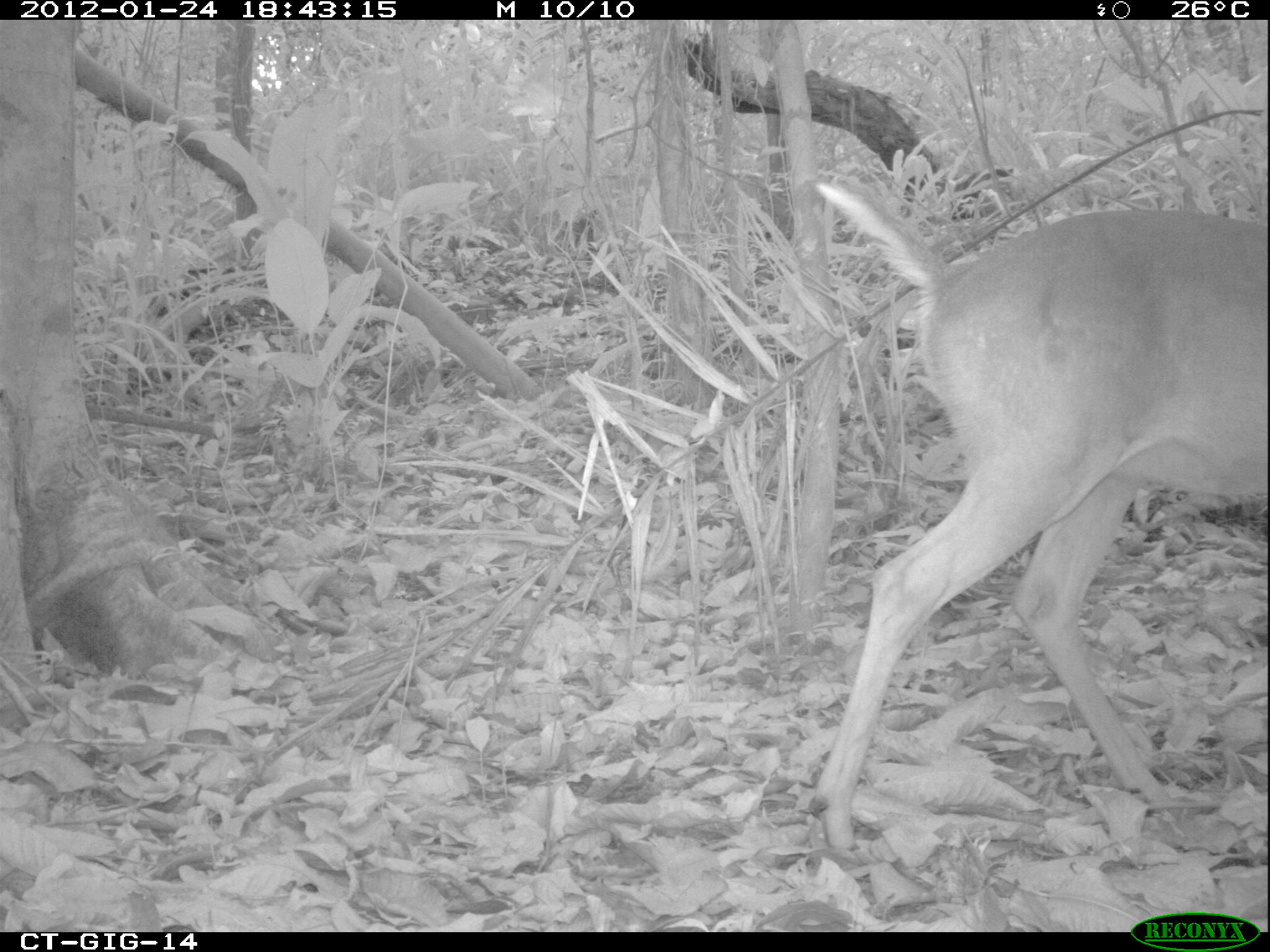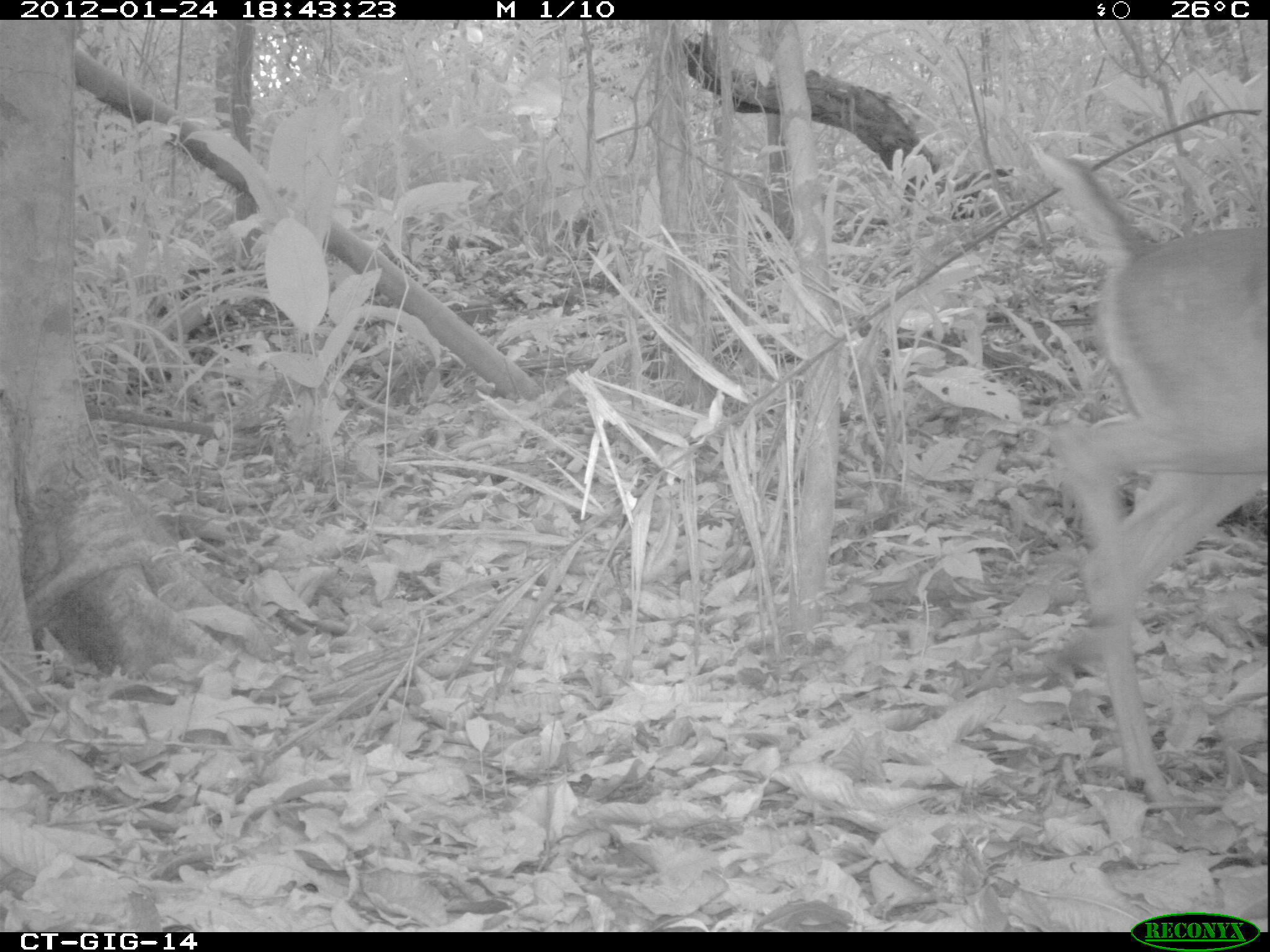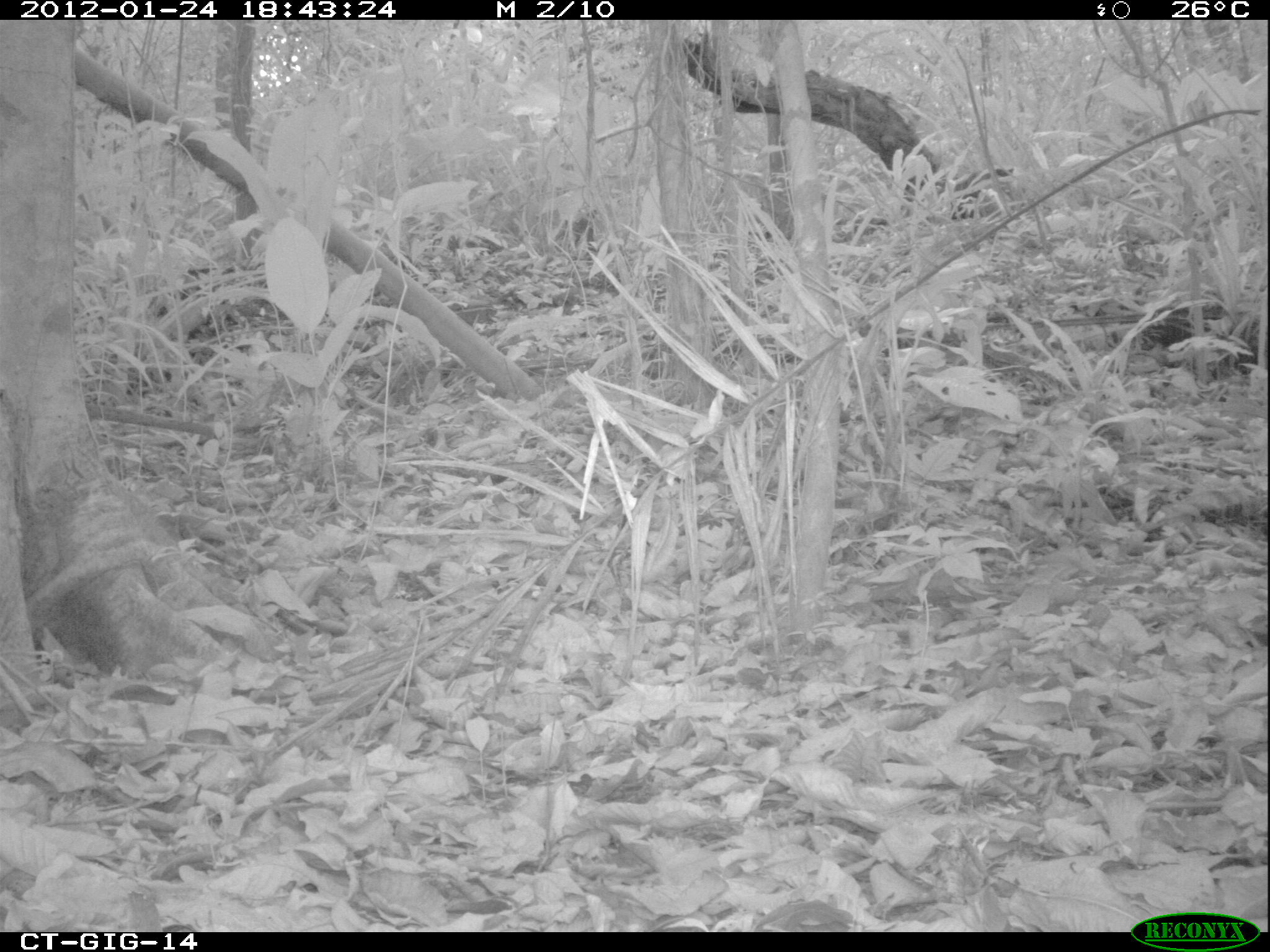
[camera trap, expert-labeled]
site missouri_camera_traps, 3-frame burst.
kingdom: Animalia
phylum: Chordata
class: Mammalia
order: Artiodactyla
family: Cervidae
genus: Odocoileus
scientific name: Odocoileus virginianus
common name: white-tailed deer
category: white tailed deer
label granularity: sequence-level